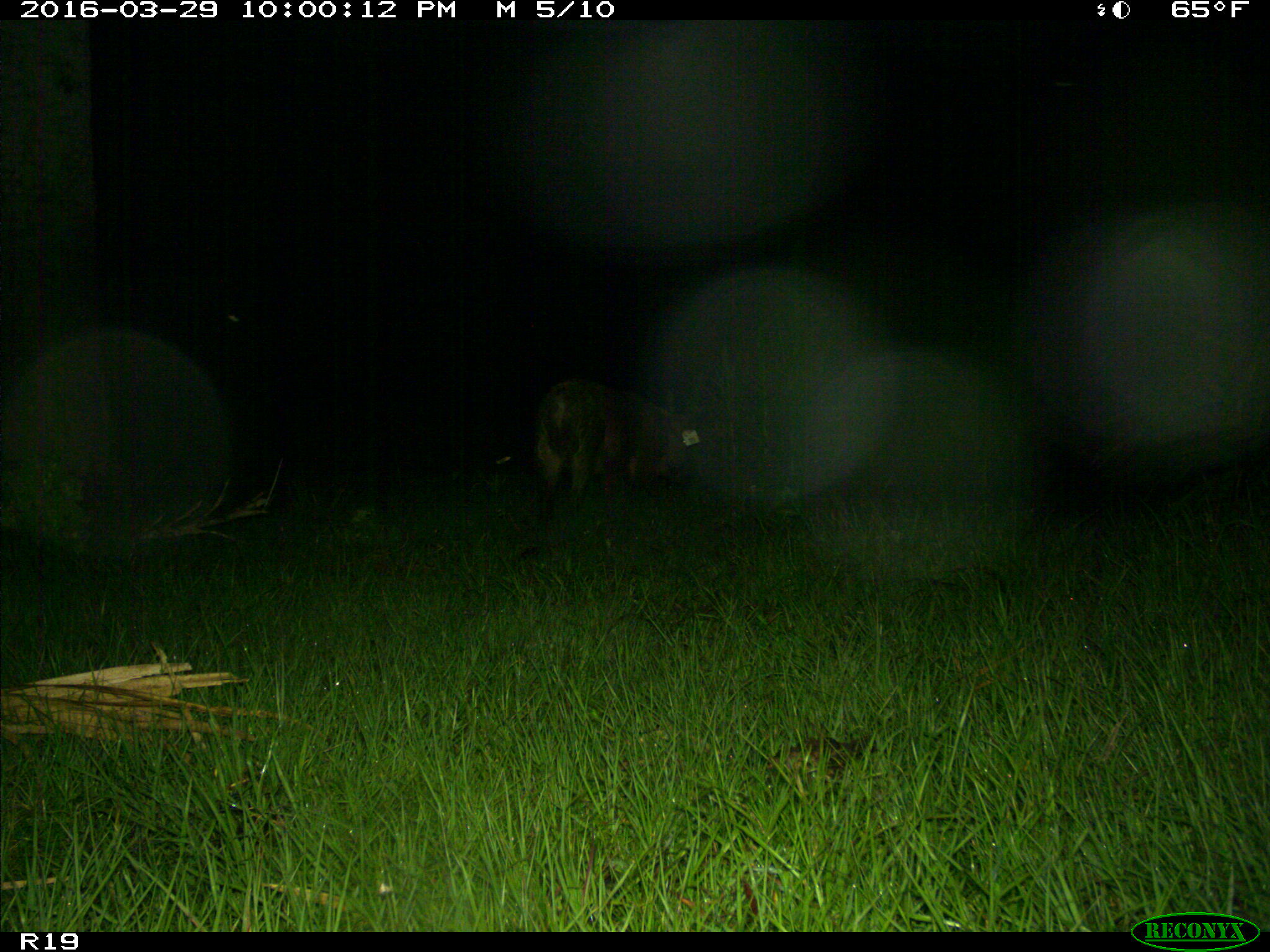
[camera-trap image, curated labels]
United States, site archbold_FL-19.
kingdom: Animalia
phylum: Chordata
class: Mammalia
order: Artiodactyla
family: Suidae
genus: Sus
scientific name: Sus scrofa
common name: wild boar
Sus scrofa (wild boar).